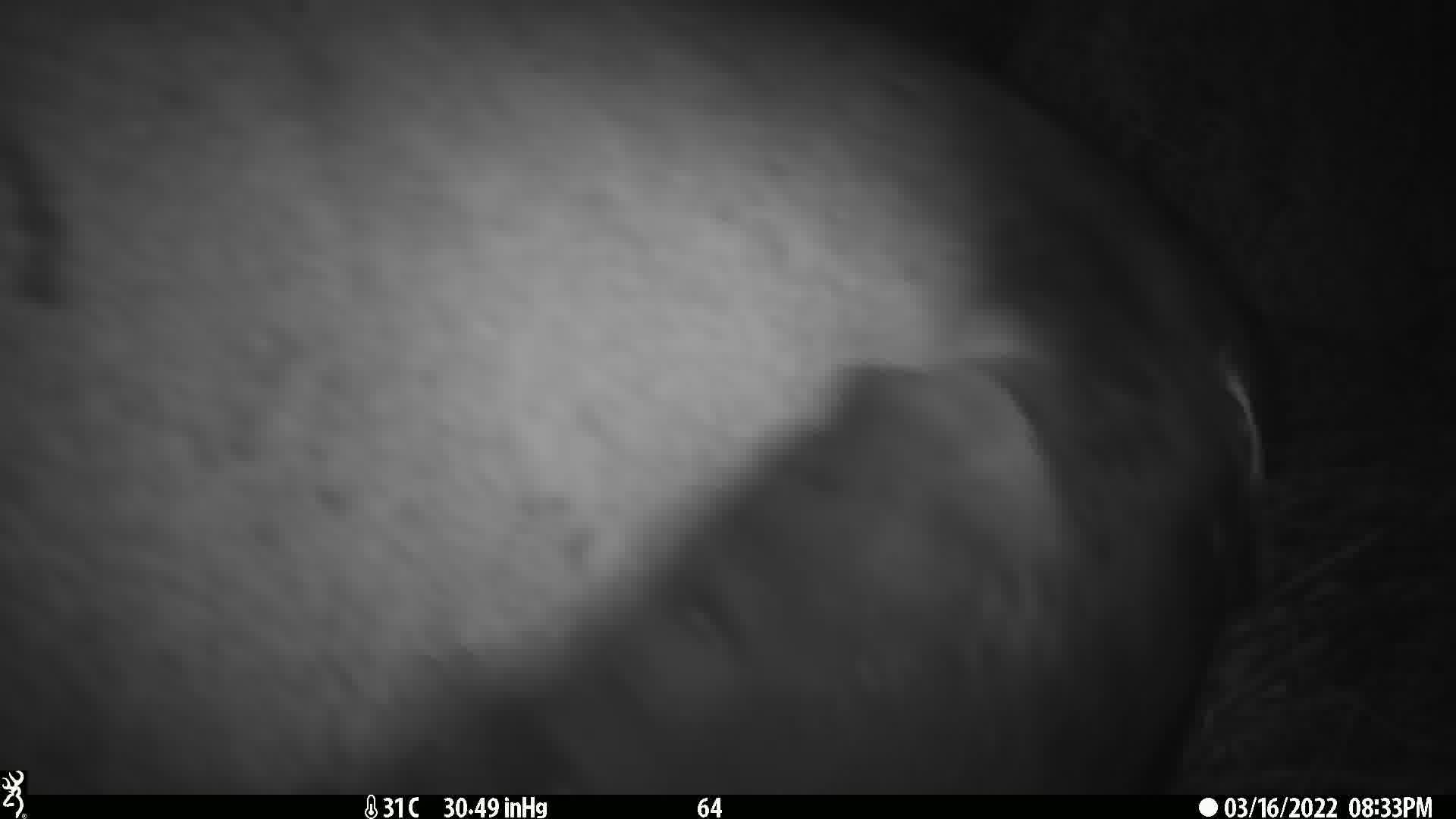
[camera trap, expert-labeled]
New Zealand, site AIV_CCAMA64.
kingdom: Animalia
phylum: Chordata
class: Mammalia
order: Carnivora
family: Otariidae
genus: Phocarctos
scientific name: Phocarctos hookeri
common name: new zealand sea lion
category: sealion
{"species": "sealion (new zealand sea lion) (Phocarctos hookeri)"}